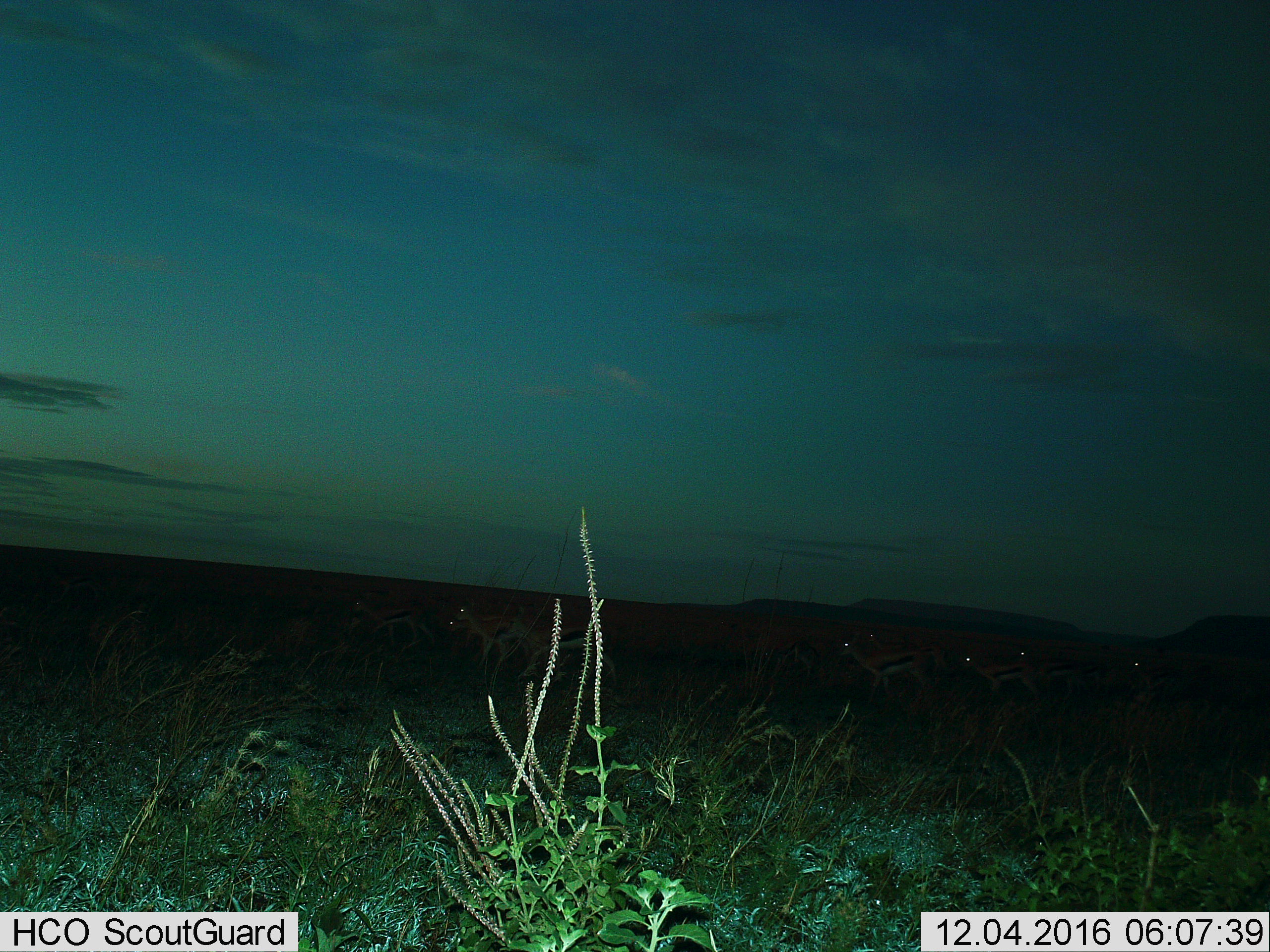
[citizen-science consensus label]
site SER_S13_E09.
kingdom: Animalia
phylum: Chordata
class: Mammalia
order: Artiodactyla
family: Bovidae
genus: Eudorcas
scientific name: Eudorcas thomsonii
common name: thomson's gazelle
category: gazellethomsons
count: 10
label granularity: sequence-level